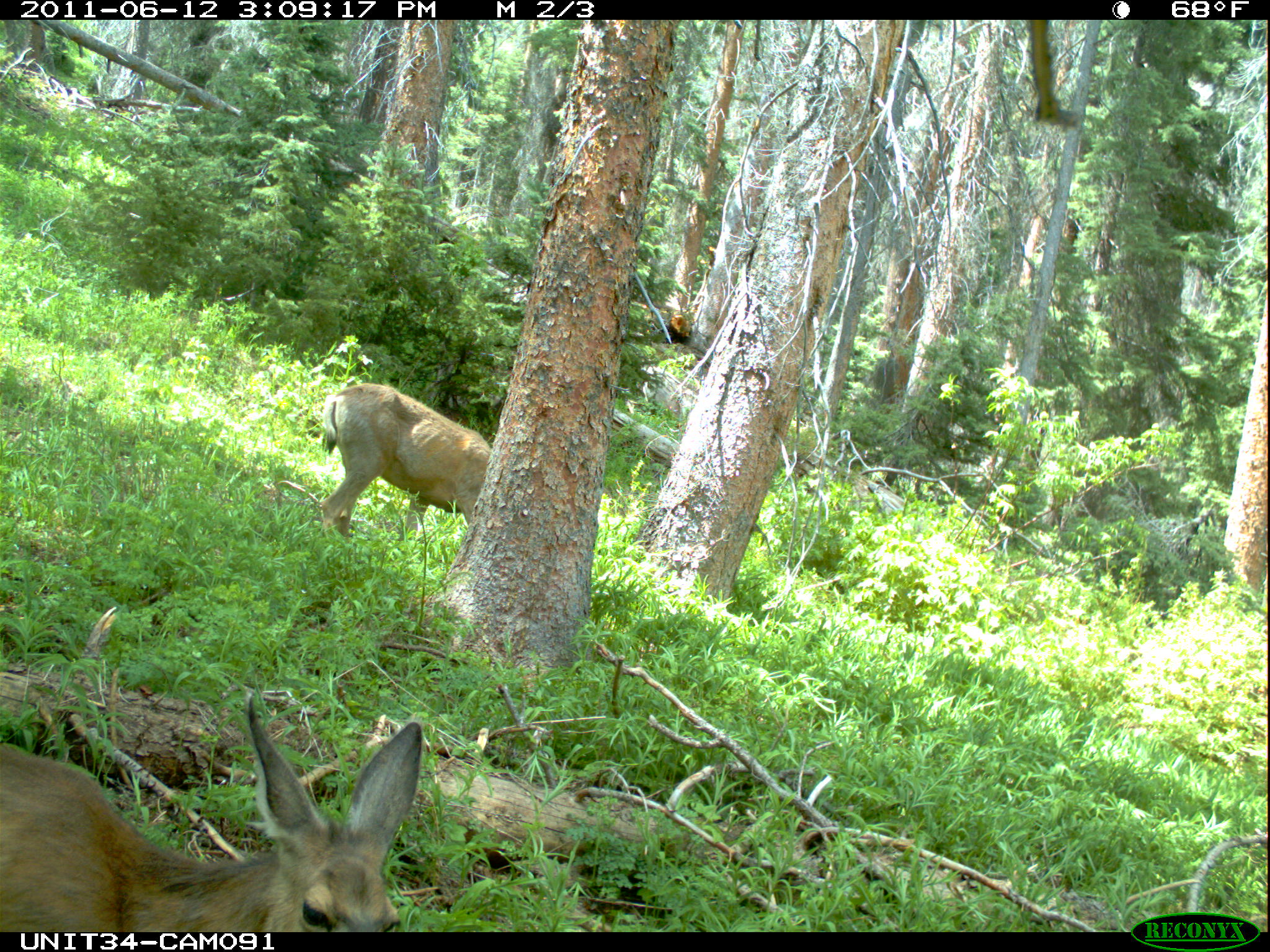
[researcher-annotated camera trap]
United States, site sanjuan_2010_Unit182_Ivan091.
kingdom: Animalia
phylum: Chordata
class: Mammalia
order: Artiodactyla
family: Cervidae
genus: Odocoileus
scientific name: Odocoileus hemionus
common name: mule deer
Odocoileus hemionus (mule deer).